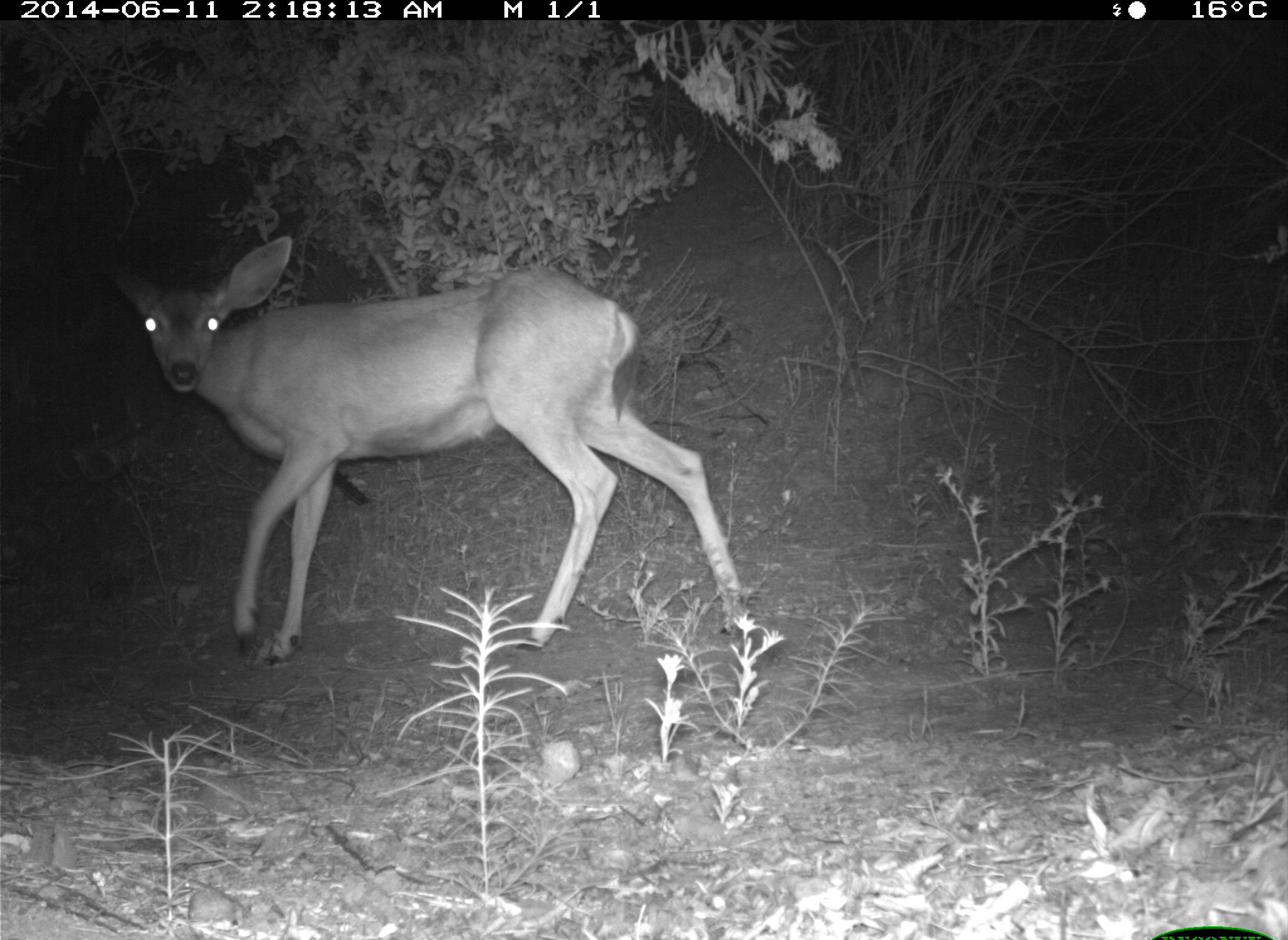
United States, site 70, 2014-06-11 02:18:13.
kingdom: Animalia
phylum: Chordata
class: Mammalia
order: Artiodactyla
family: Cervidae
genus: Odocoileus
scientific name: Odocoileus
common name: deer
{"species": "deer (Odocoileus)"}